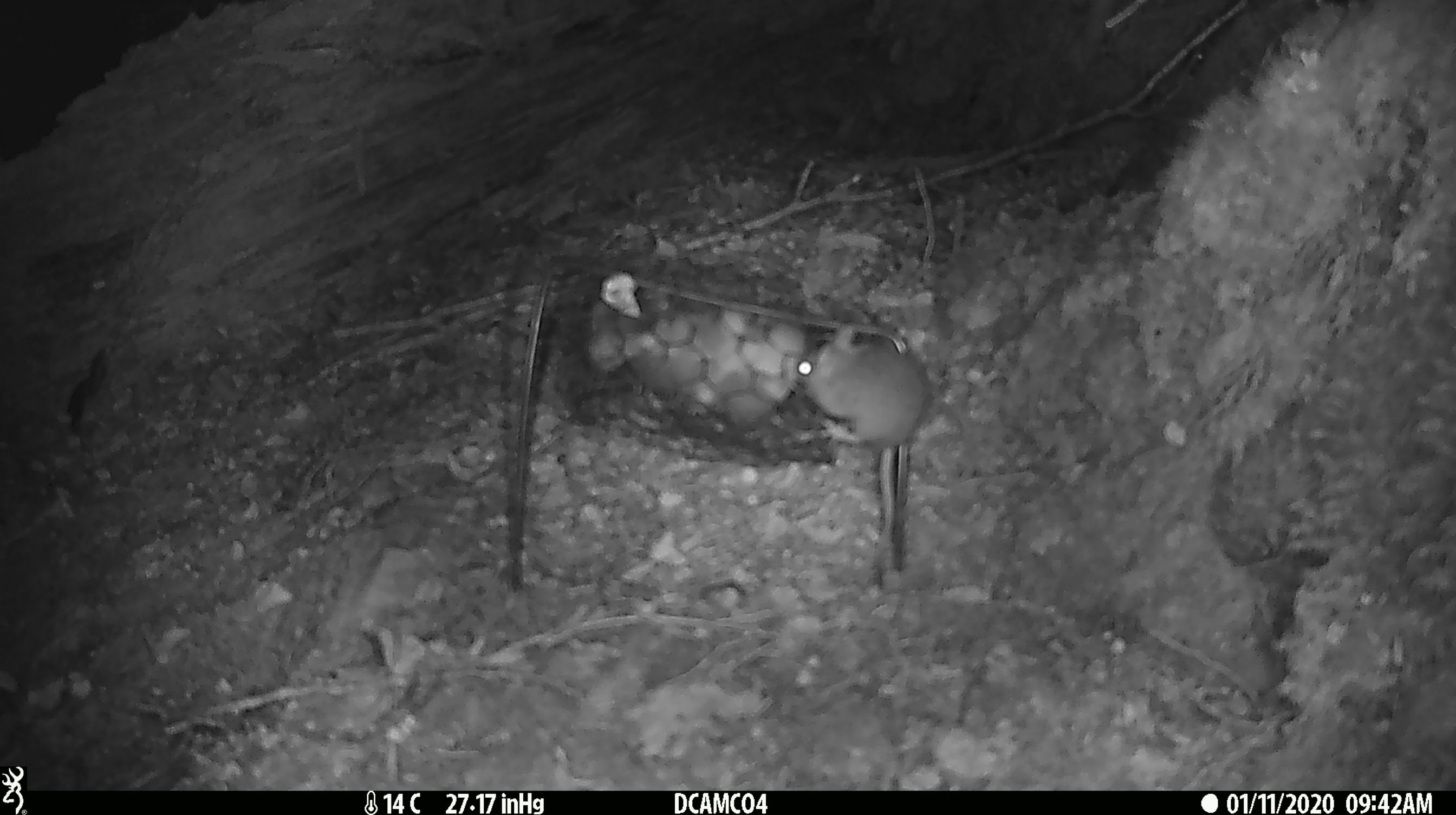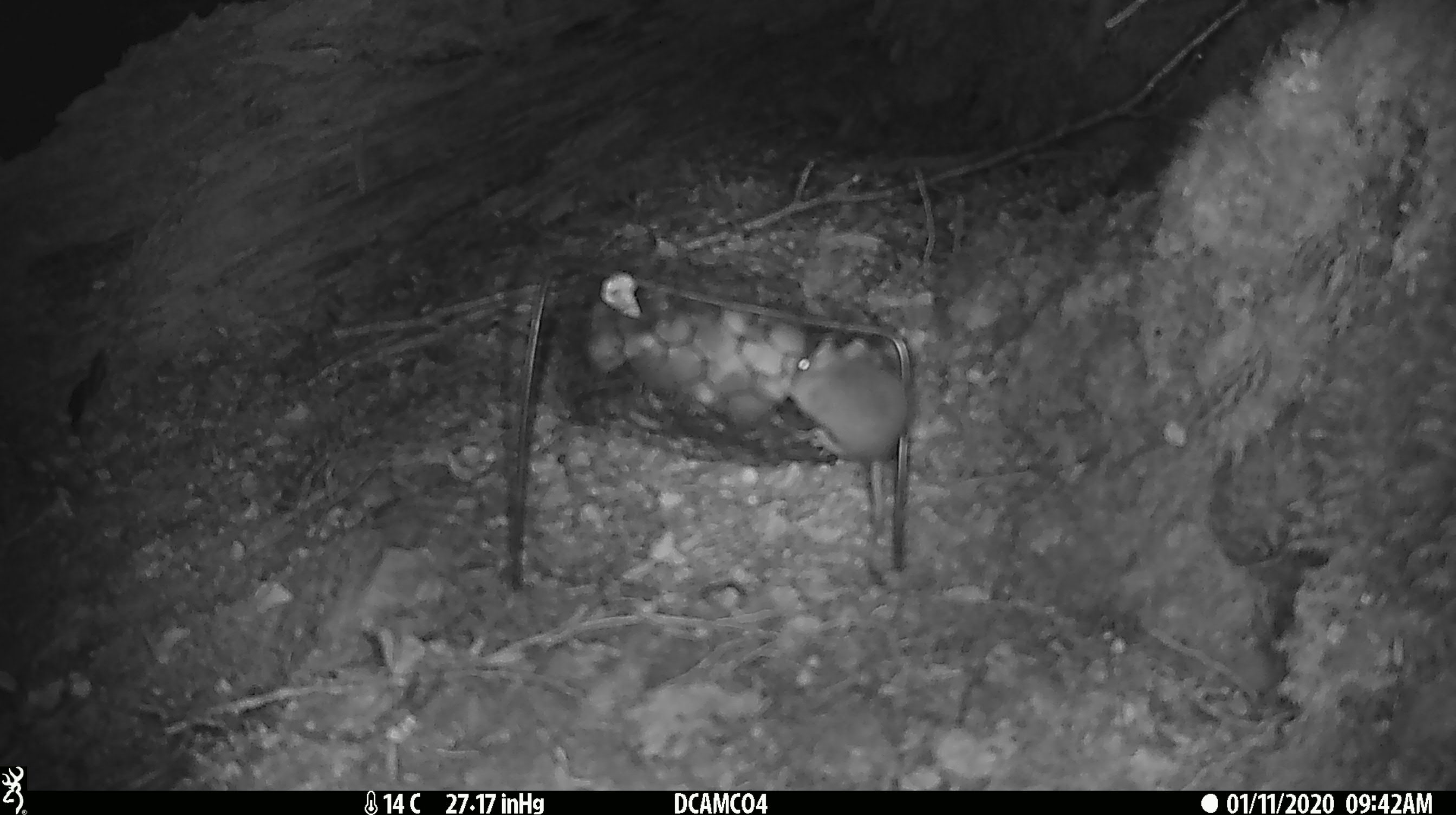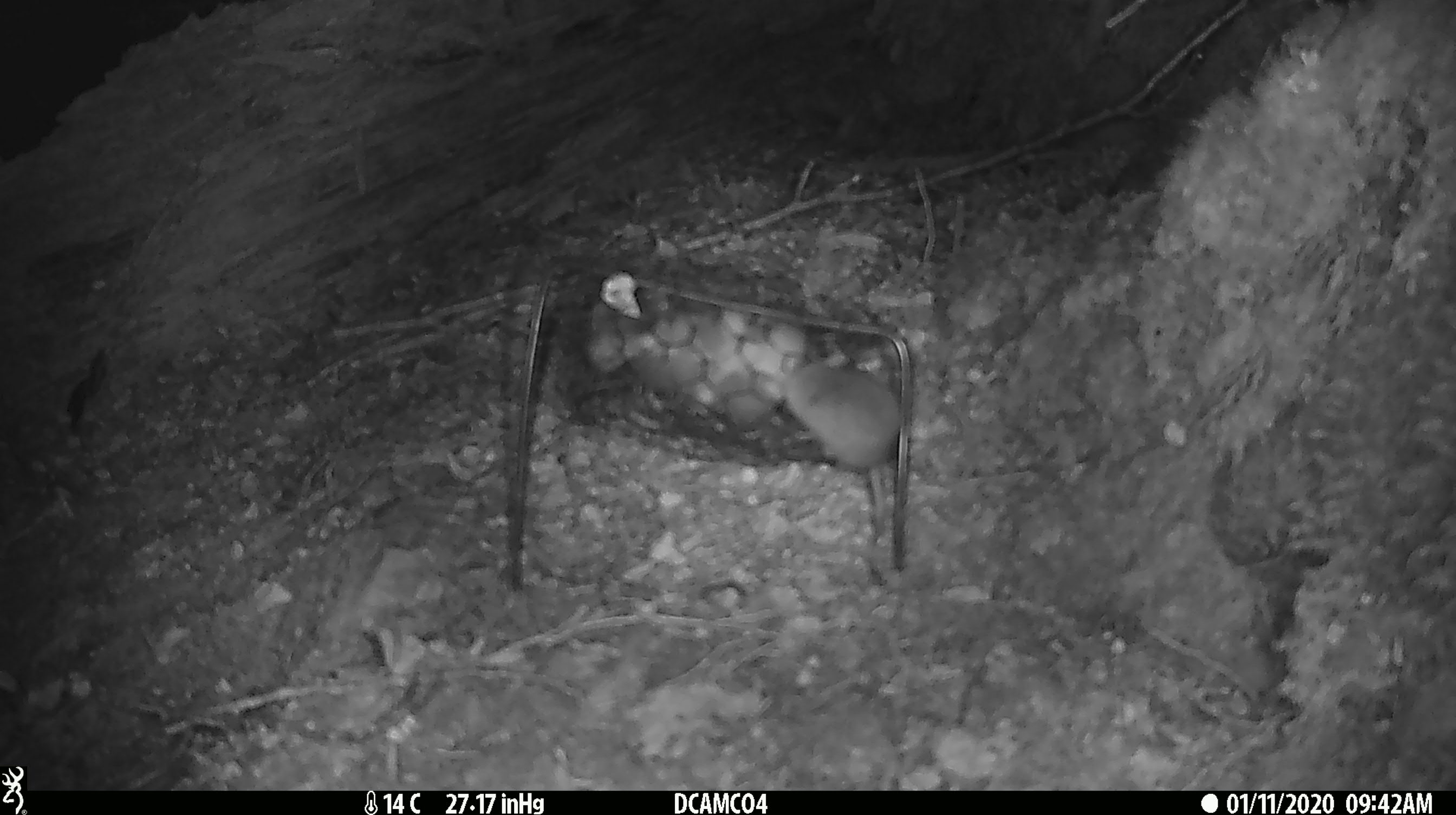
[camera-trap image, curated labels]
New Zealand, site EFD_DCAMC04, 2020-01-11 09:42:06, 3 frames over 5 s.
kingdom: Animalia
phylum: Chordata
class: Mammalia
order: Rodentia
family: Muridae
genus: Mus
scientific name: Mus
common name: mouse